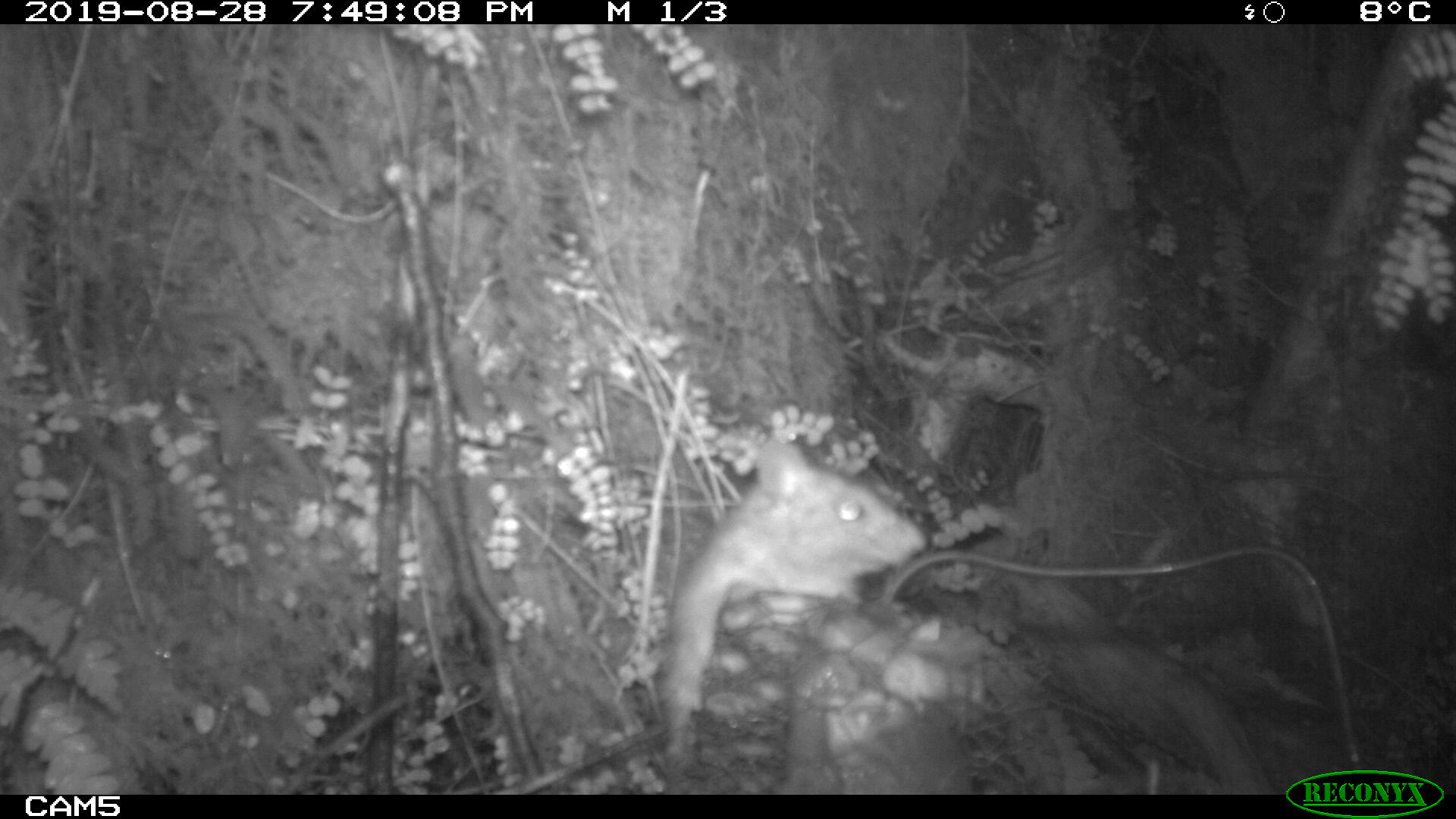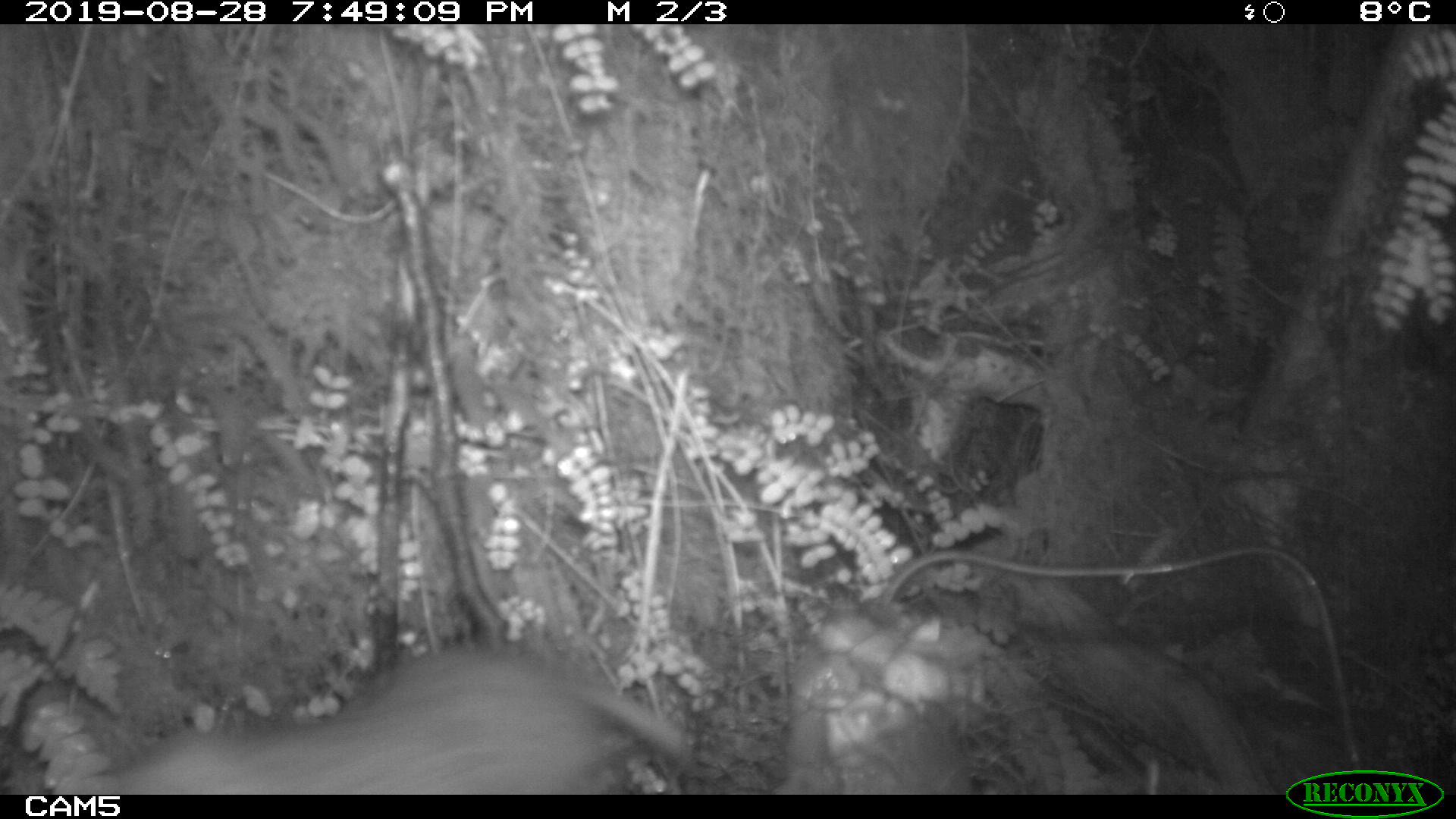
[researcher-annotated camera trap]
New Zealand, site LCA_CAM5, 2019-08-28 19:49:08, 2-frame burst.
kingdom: Animalia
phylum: Chordata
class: Mammalia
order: Rodentia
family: Muridae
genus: Rattus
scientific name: Rattus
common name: rat